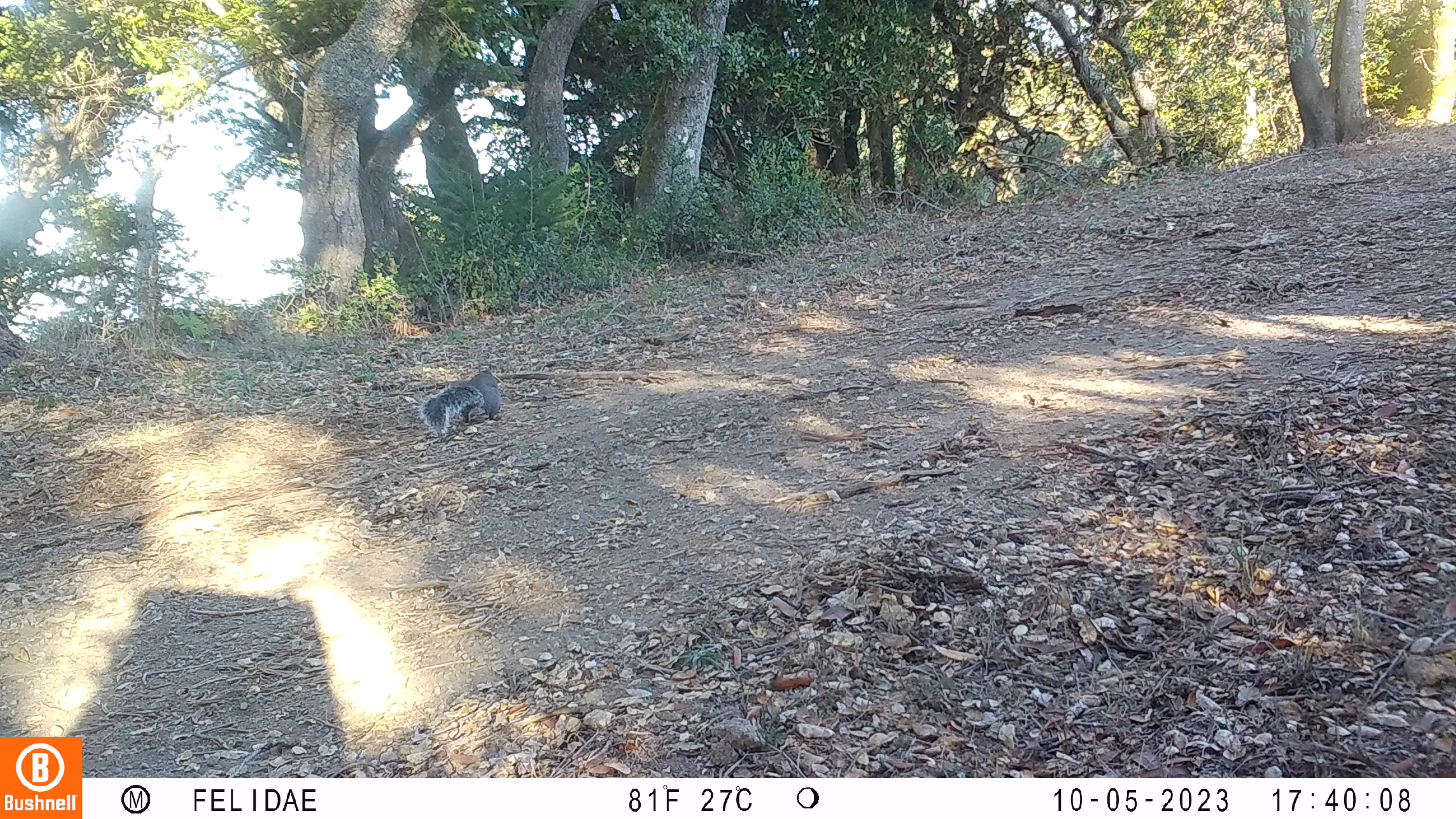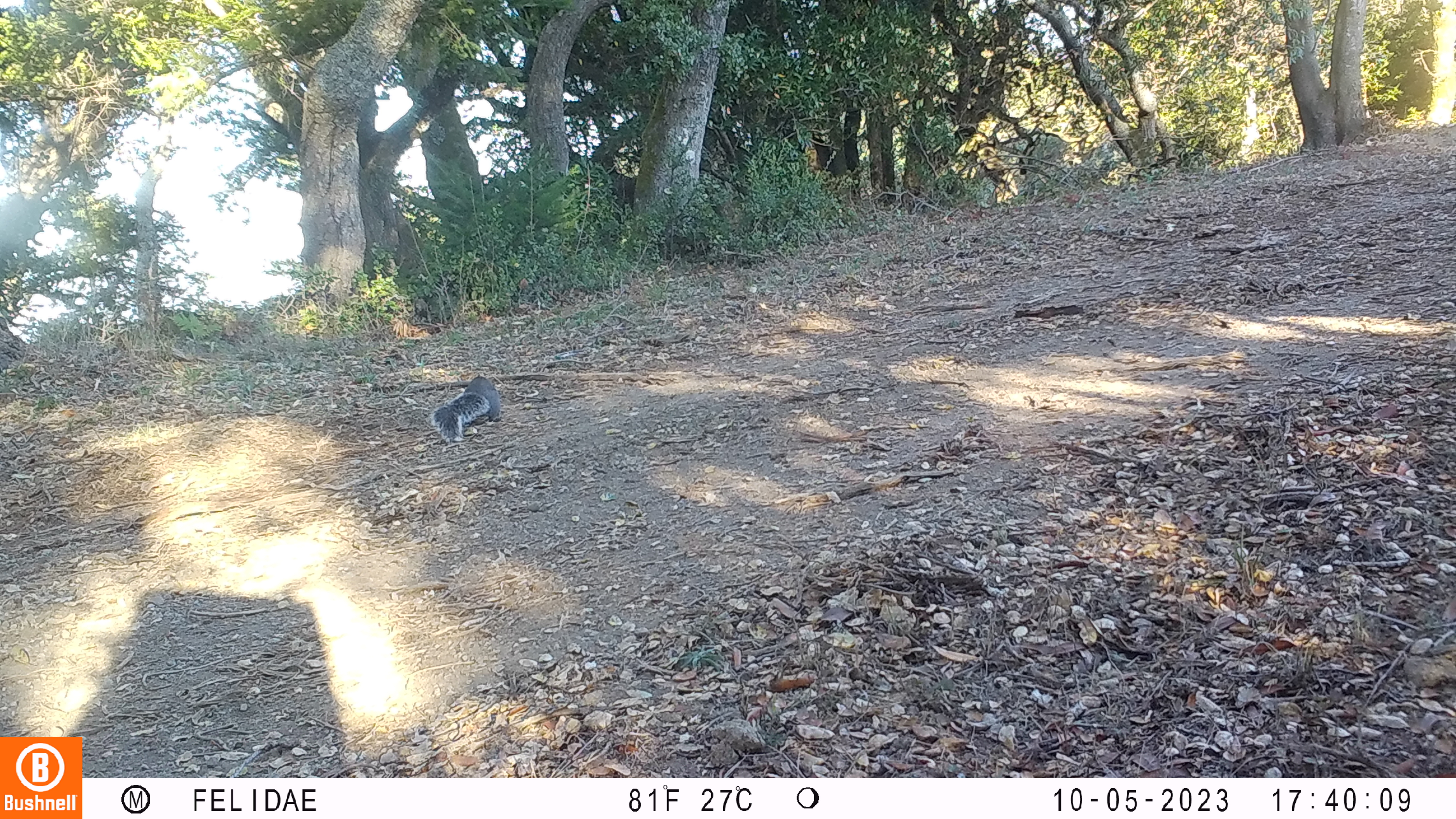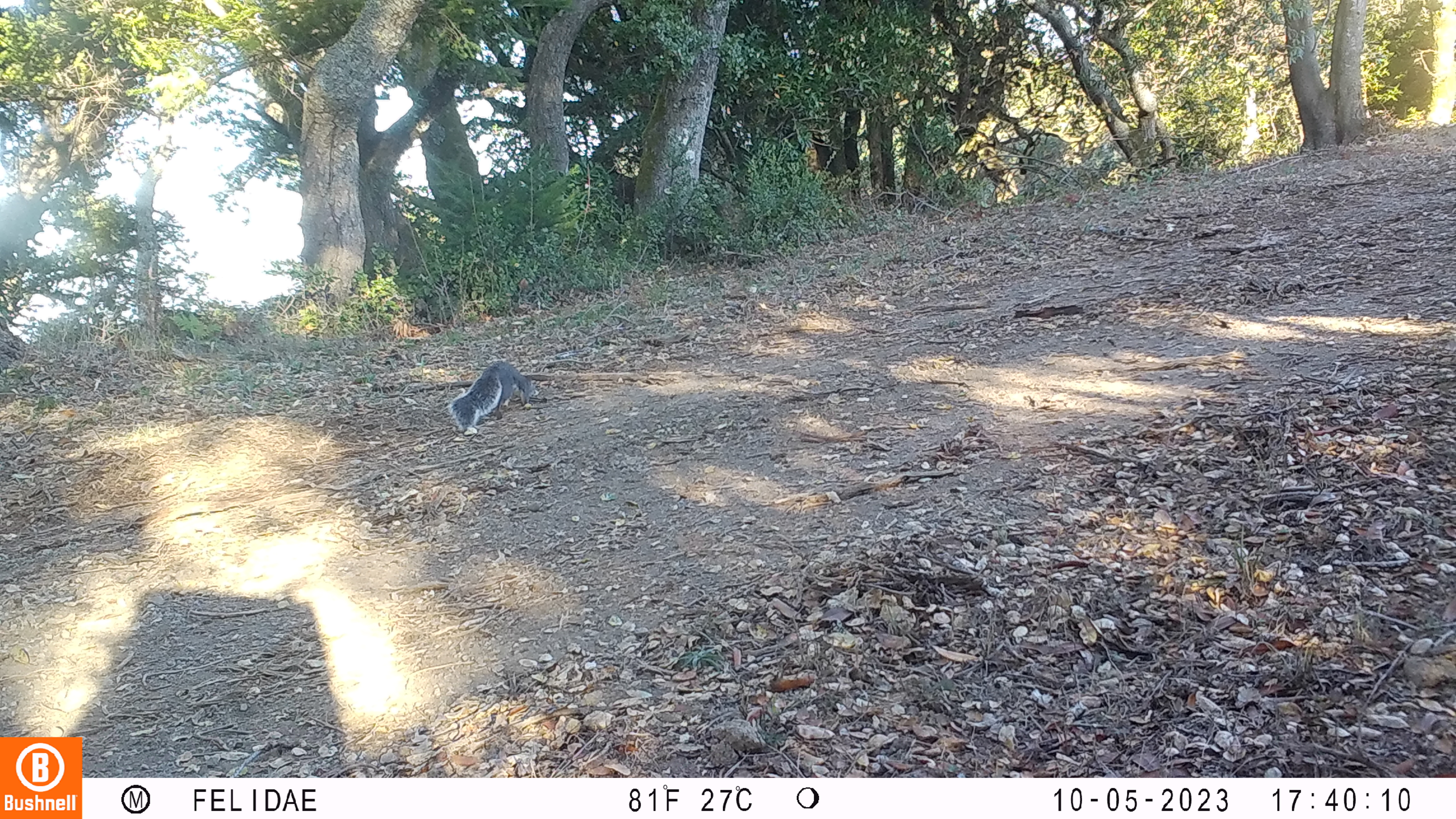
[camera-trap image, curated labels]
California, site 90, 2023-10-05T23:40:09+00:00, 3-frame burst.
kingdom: Animalia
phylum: Chordata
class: Mammalia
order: Rodentia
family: Sciuridae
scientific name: Sciuridae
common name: squirrel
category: unknown squirrel